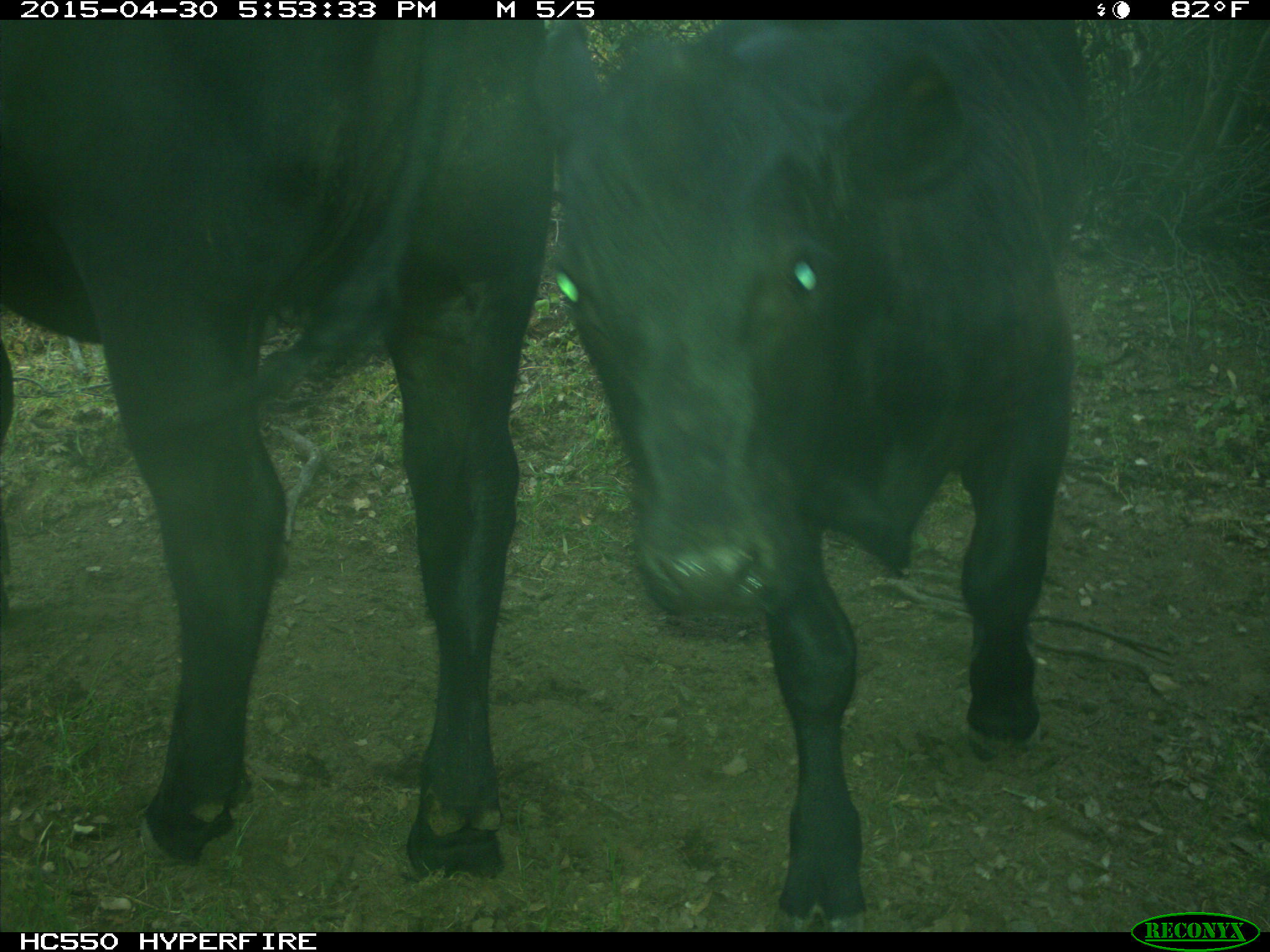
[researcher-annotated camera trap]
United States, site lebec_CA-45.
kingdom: Animalia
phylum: Chordata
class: Mammalia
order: Artiodactyla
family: Bovidae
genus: Bos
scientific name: Bos taurus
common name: domestic cow